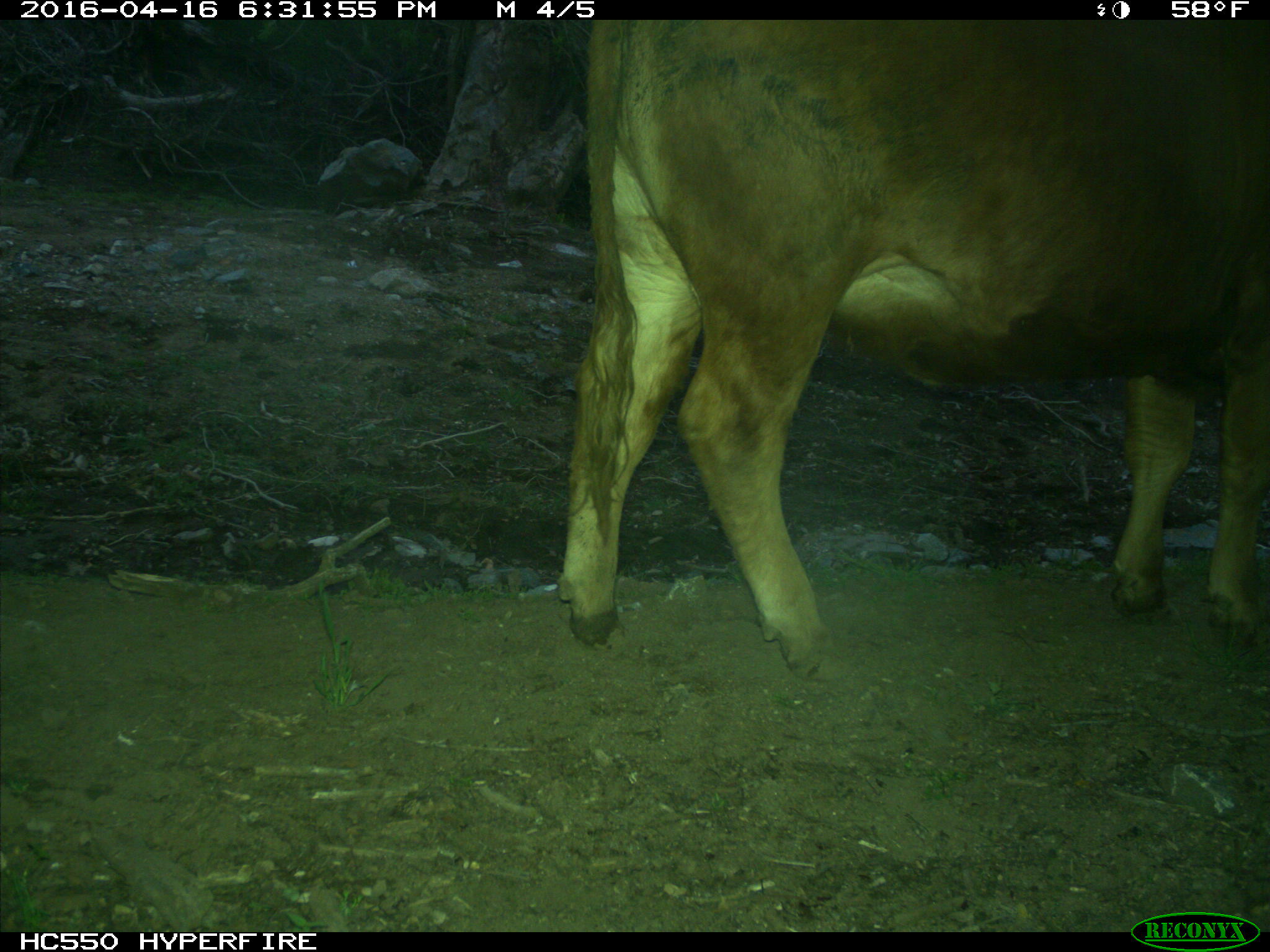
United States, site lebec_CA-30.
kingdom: Animalia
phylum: Chordata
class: Mammalia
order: Artiodactyla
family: Bovidae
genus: Bos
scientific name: Bos taurus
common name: domestic cow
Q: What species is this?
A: Bos taurus (domestic cow).